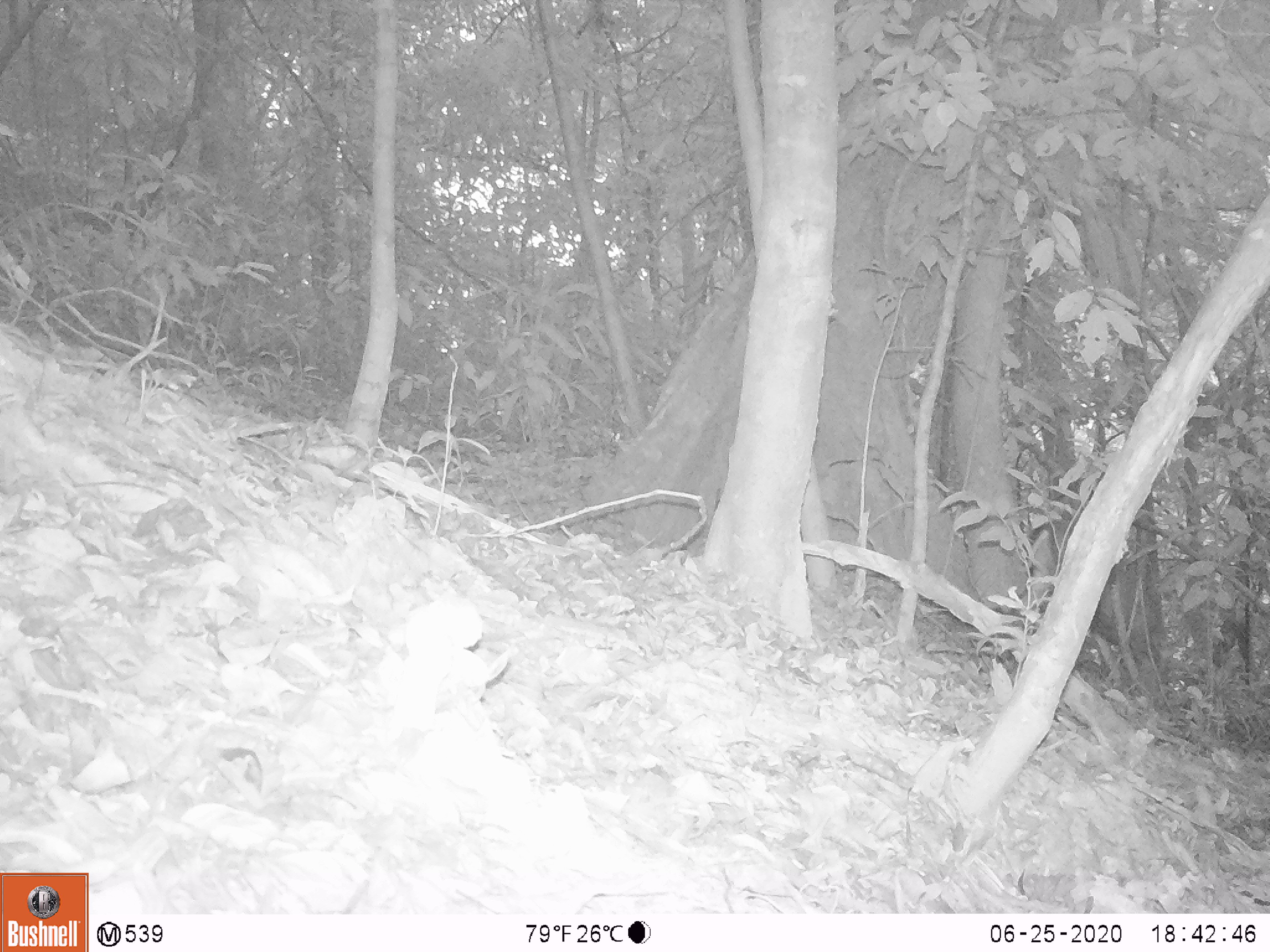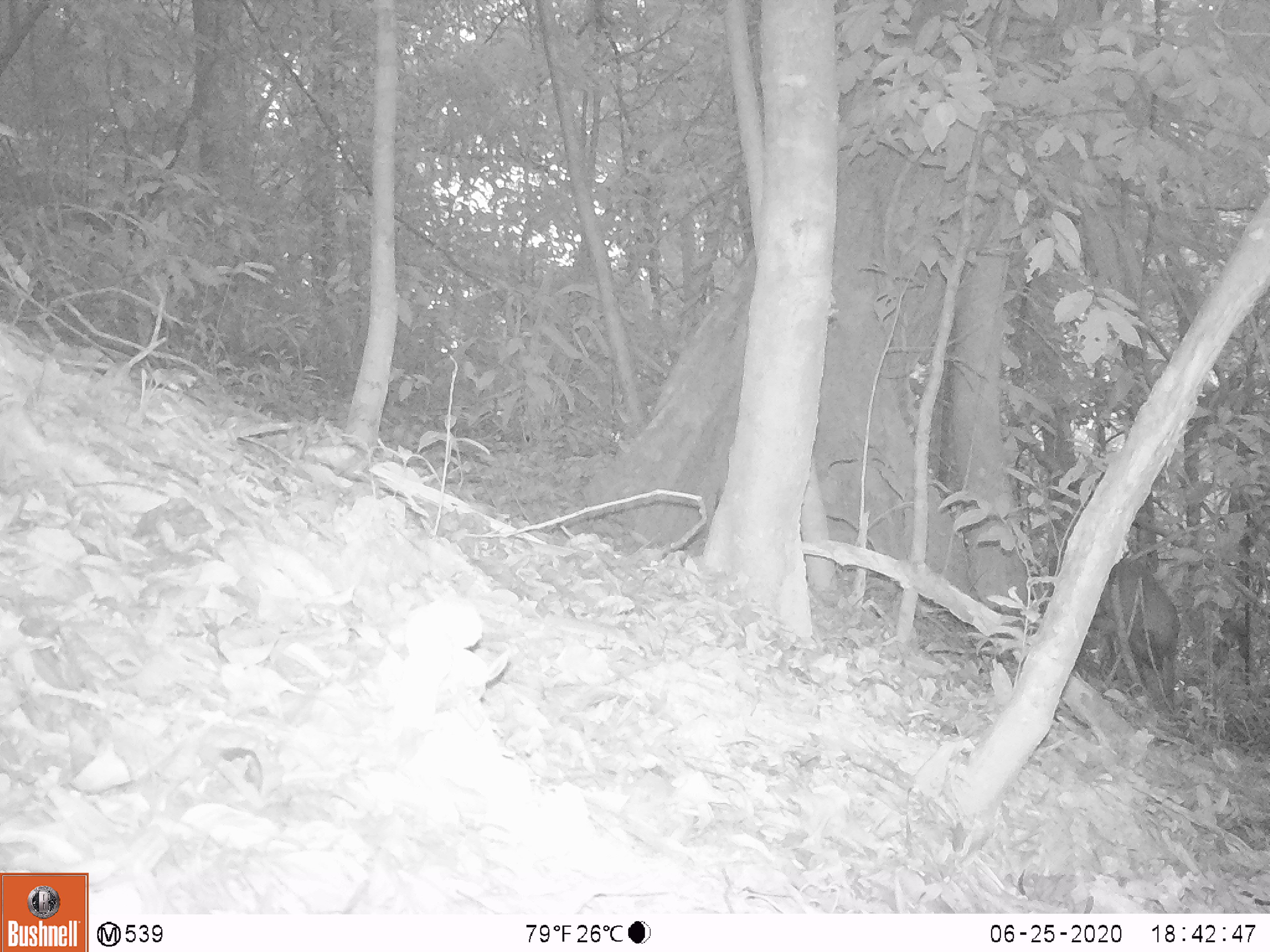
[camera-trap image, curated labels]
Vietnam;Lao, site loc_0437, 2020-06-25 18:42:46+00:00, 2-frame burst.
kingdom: Animalia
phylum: Chordata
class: Mammalia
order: Artiodactyla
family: Cervidae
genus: Muntiacus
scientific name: Muntiacus rooseveltorum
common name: roosevelt's muntjac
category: roosevelts muntjac group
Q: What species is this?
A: Roosevelts muntjac group (roosevelt's muntjac) (Muntiacus rooseveltorum).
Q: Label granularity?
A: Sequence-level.